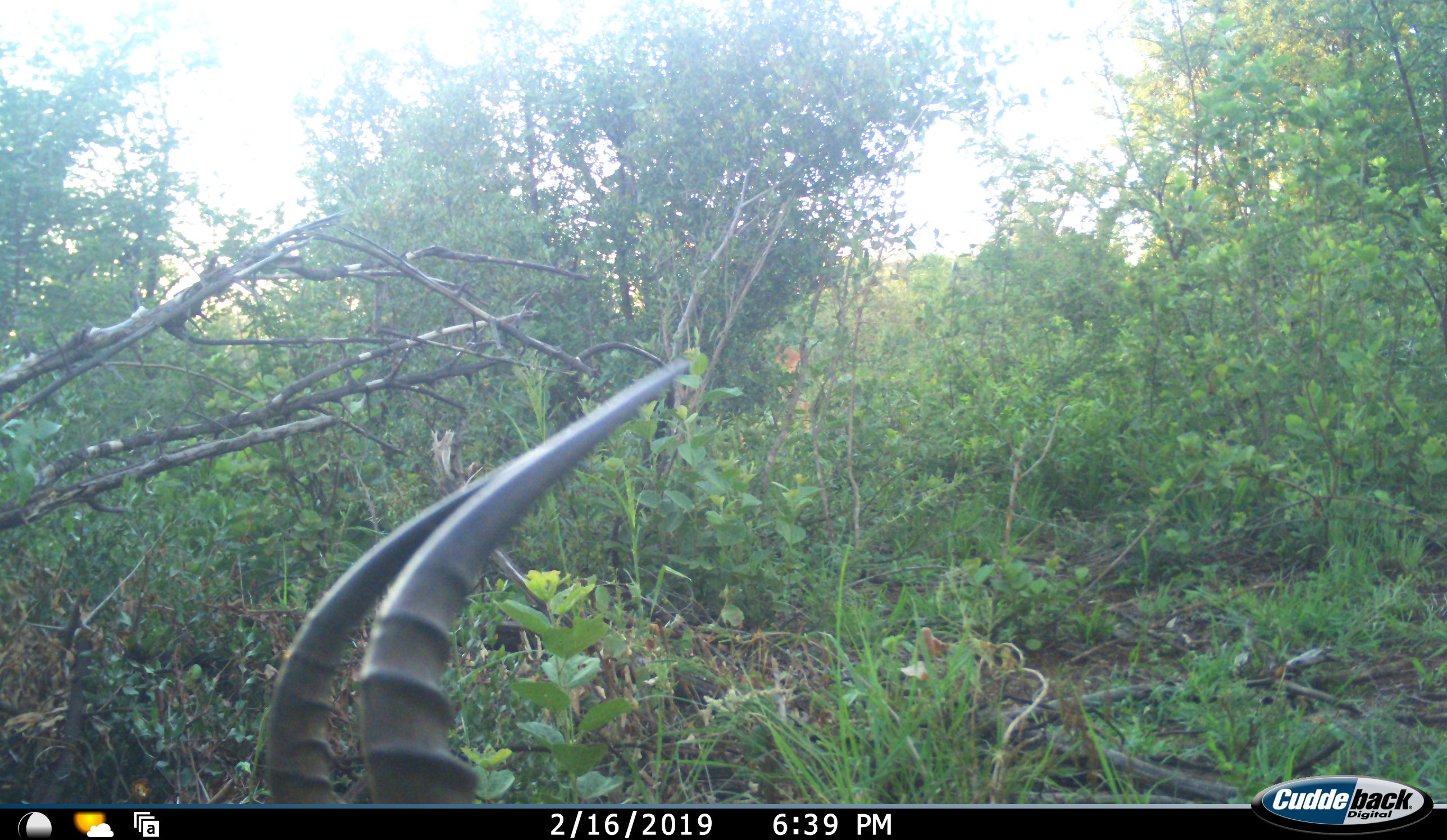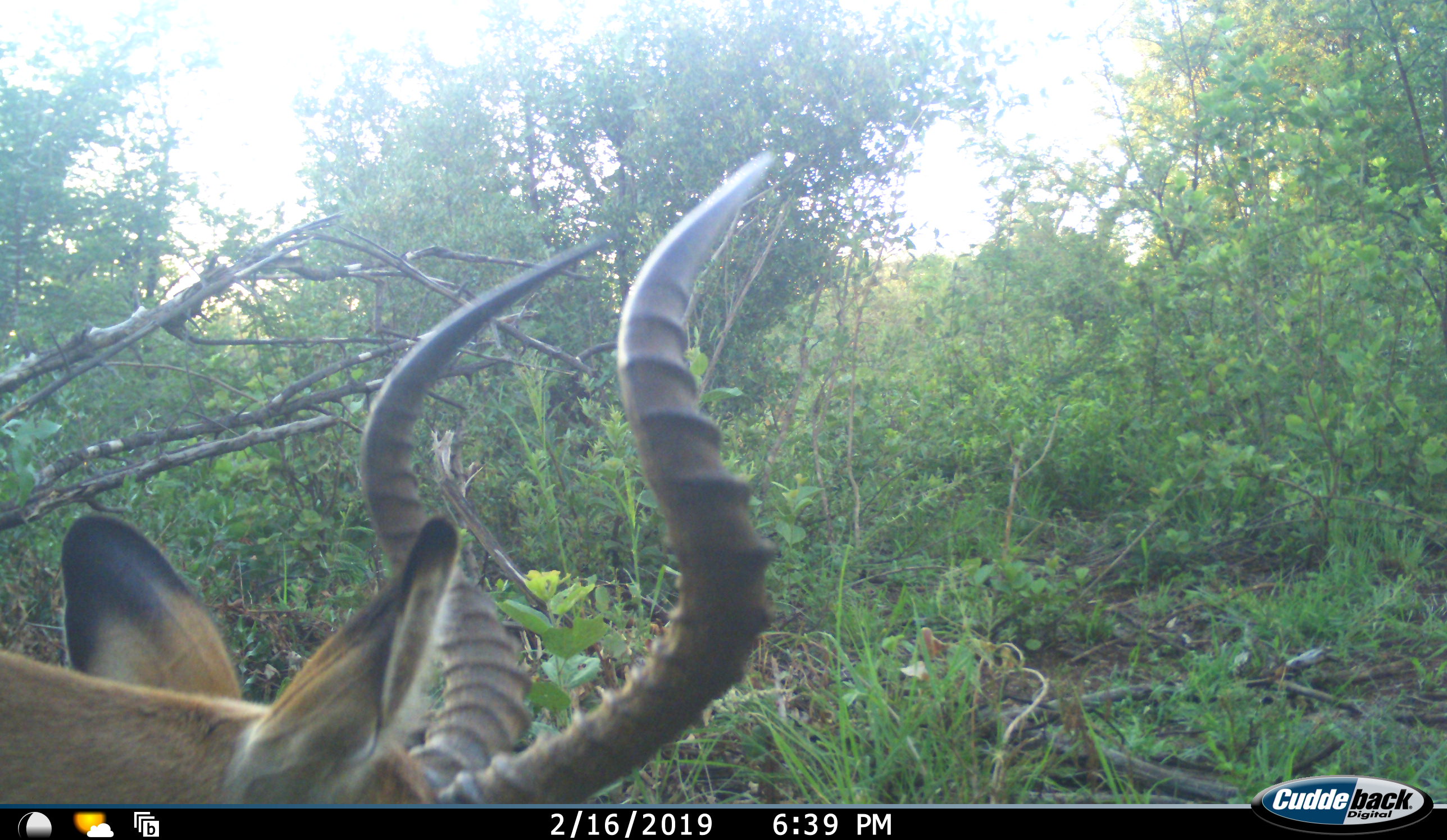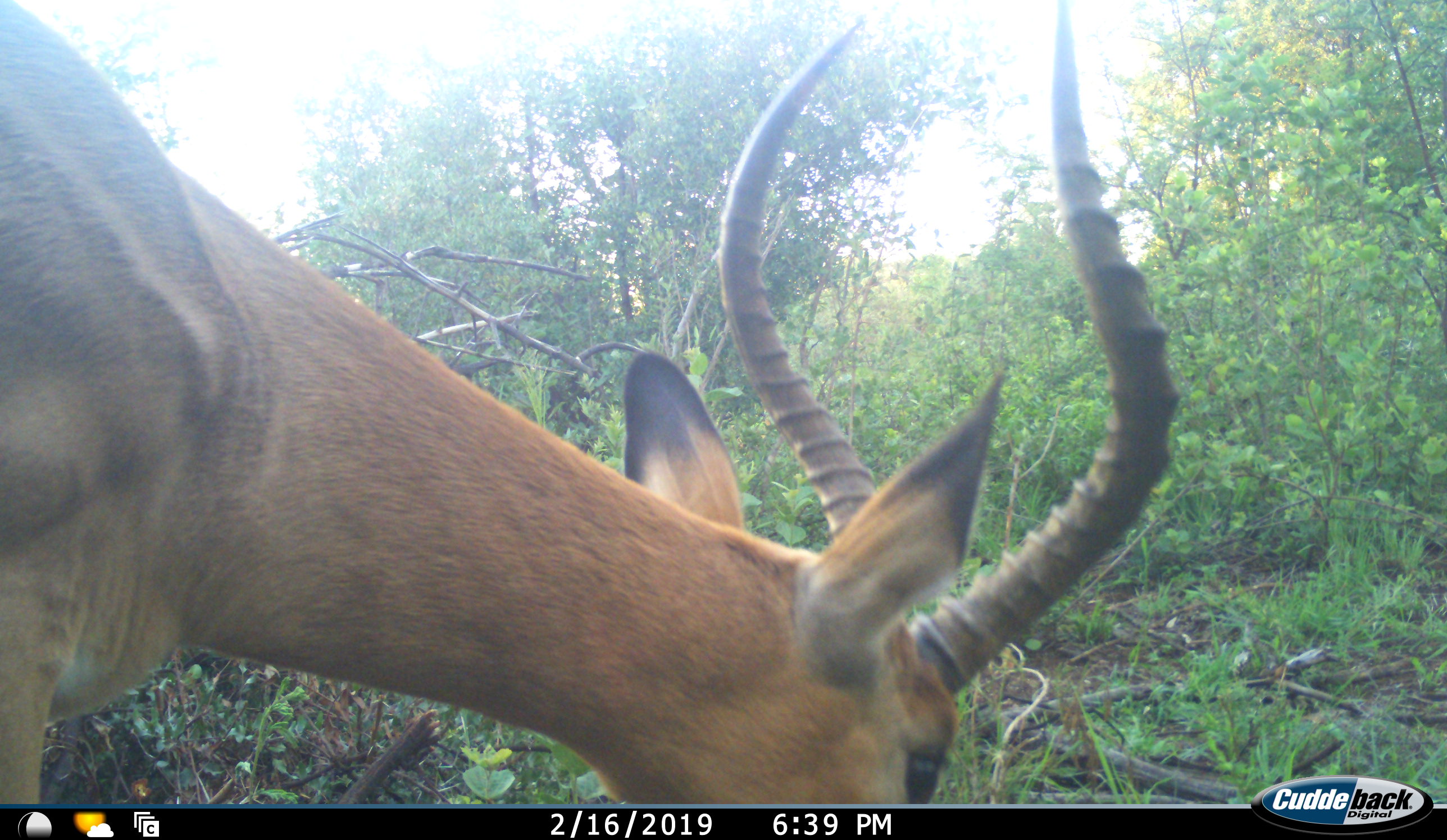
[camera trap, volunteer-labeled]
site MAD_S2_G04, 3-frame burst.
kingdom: Animalia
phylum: Chordata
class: Mammalia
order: Artiodactyla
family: Bovidae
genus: Aepyceros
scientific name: Aepyceros melampus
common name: impala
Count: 1.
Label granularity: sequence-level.